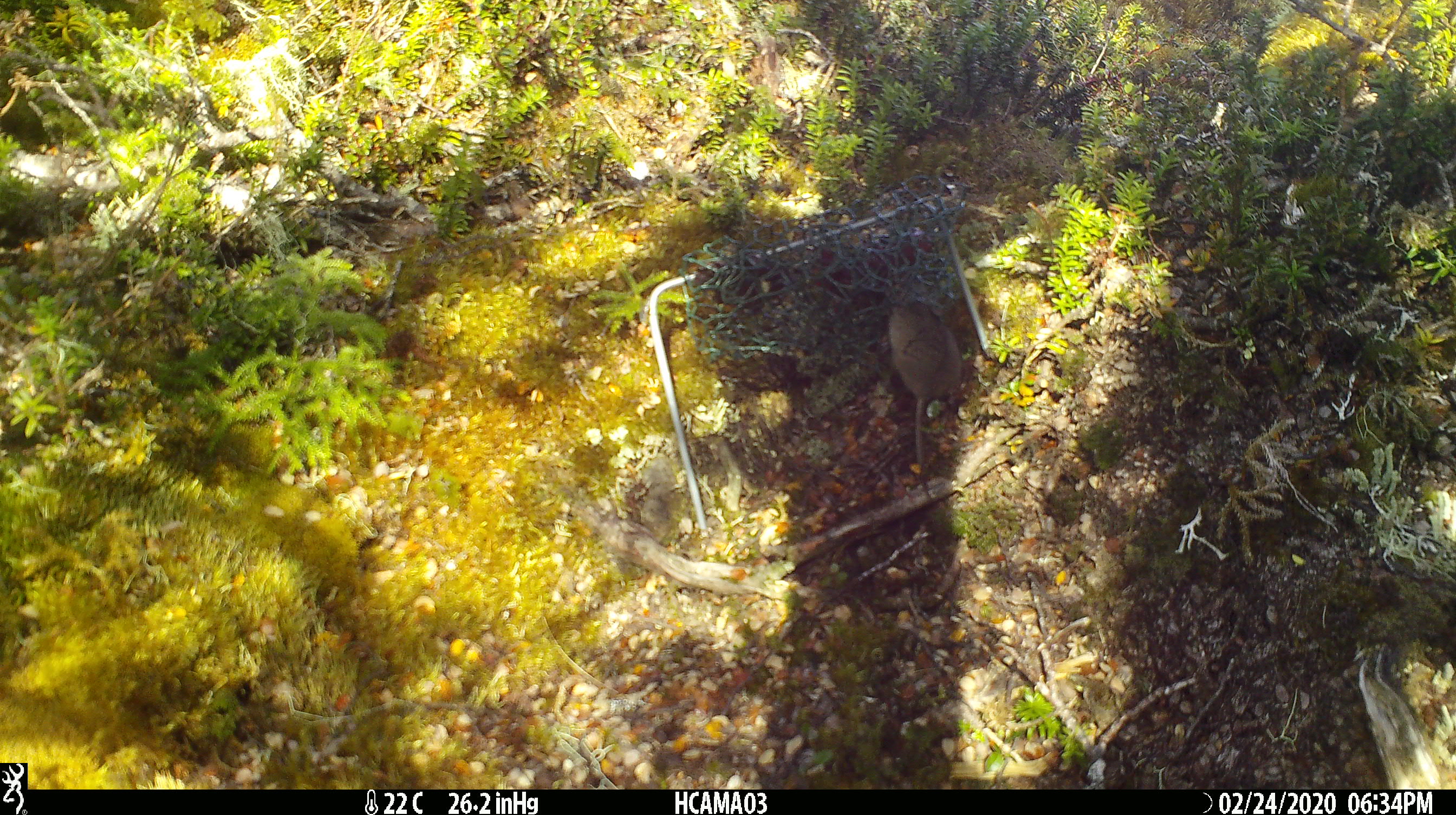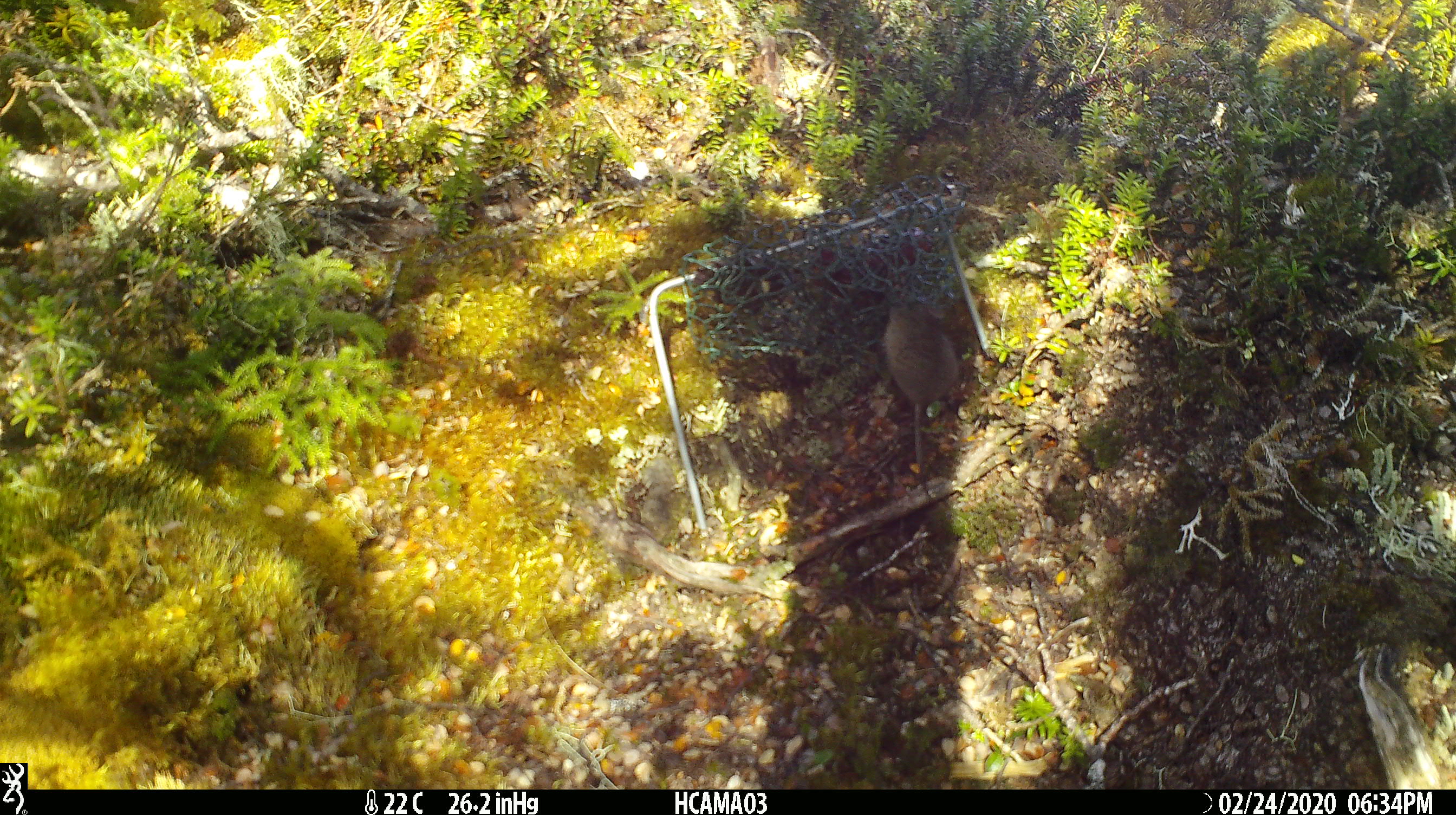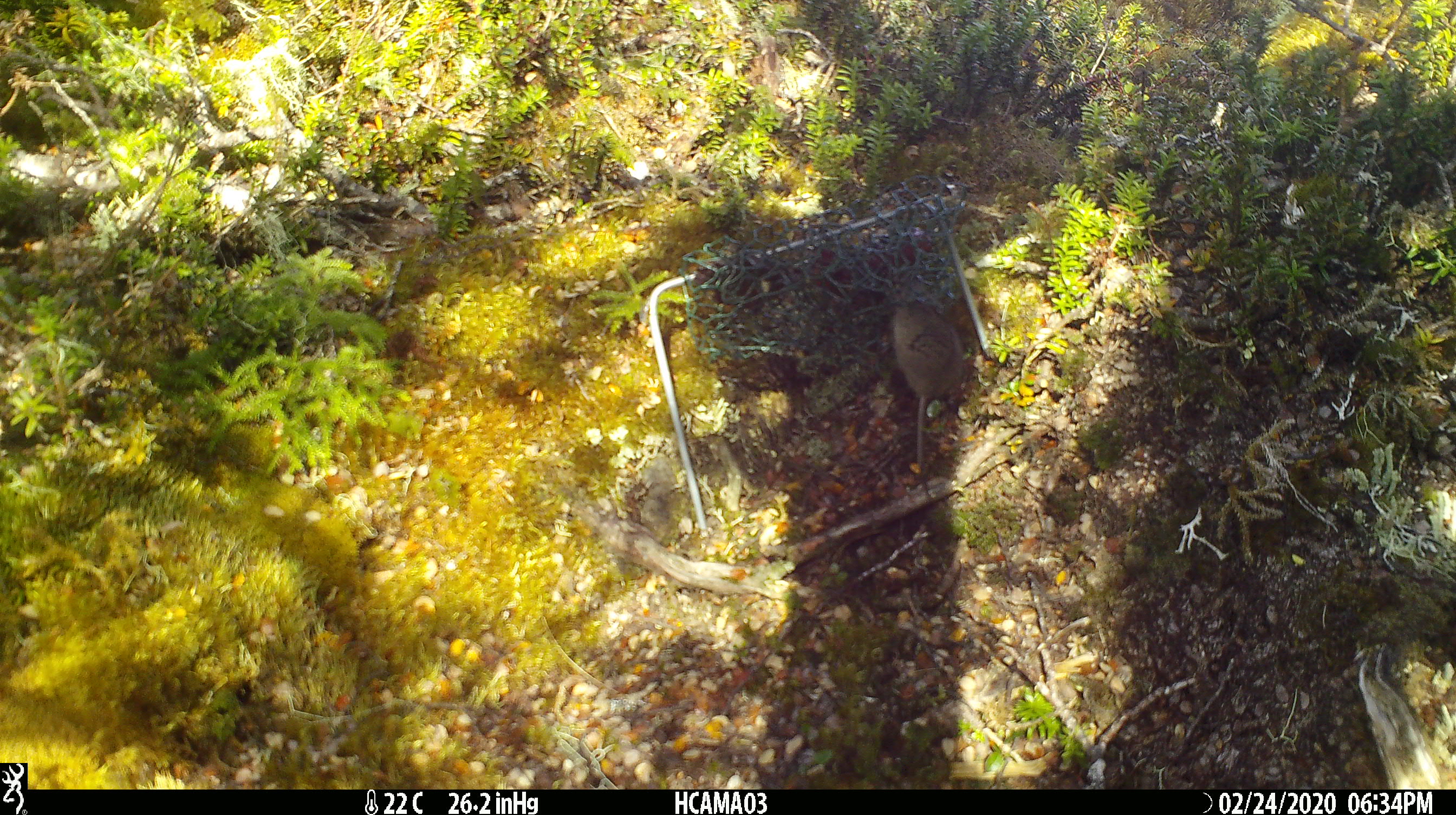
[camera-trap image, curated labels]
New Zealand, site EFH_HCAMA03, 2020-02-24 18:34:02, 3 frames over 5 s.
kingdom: Animalia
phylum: Chordata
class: Mammalia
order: Rodentia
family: Muridae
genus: Mus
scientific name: Mus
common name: mouse